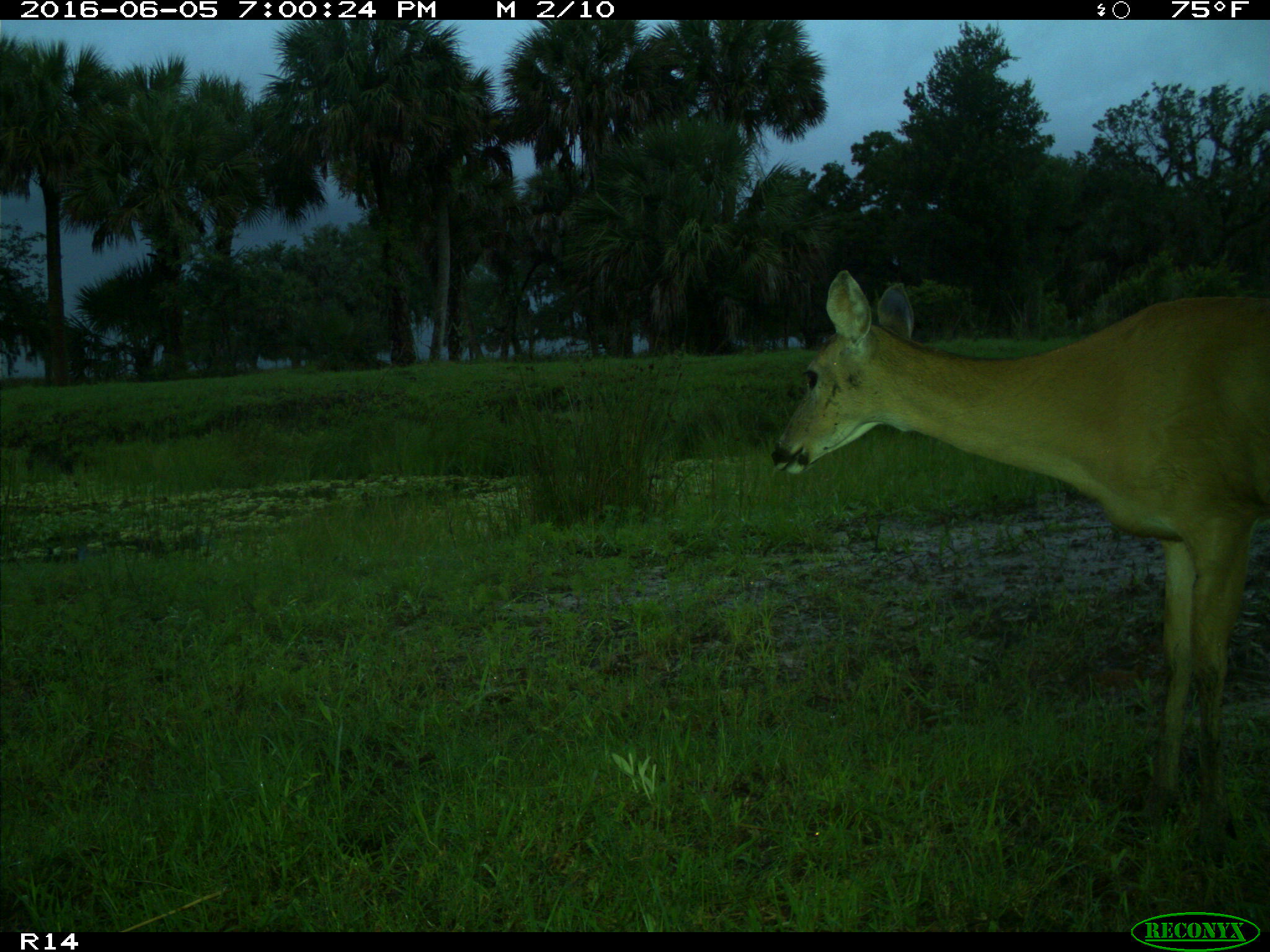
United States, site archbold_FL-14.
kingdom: Animalia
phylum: Chordata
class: Mammalia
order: Artiodactyla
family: Cervidae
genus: Odocoileus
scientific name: Odocoileus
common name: deer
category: unidentified deer